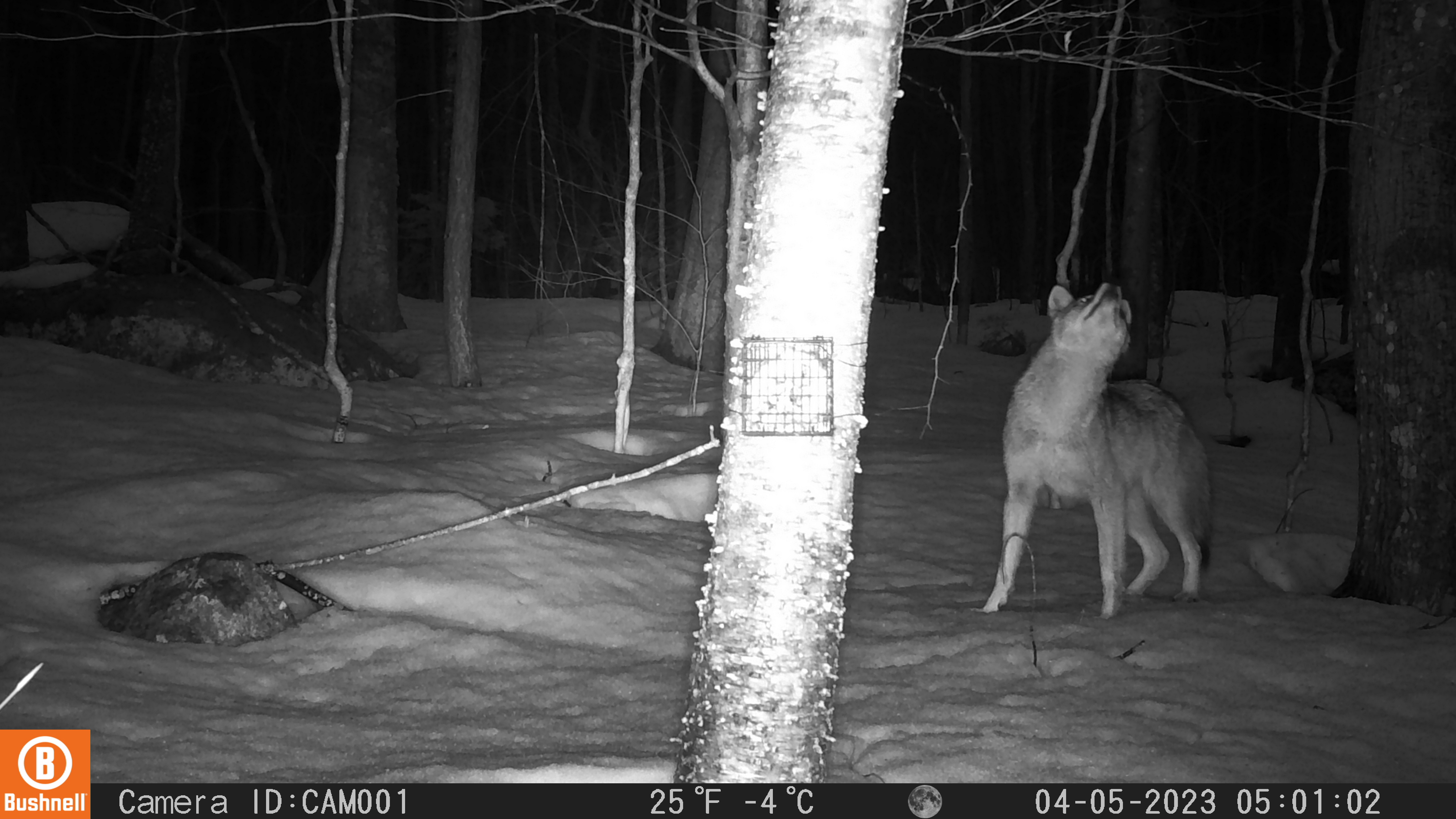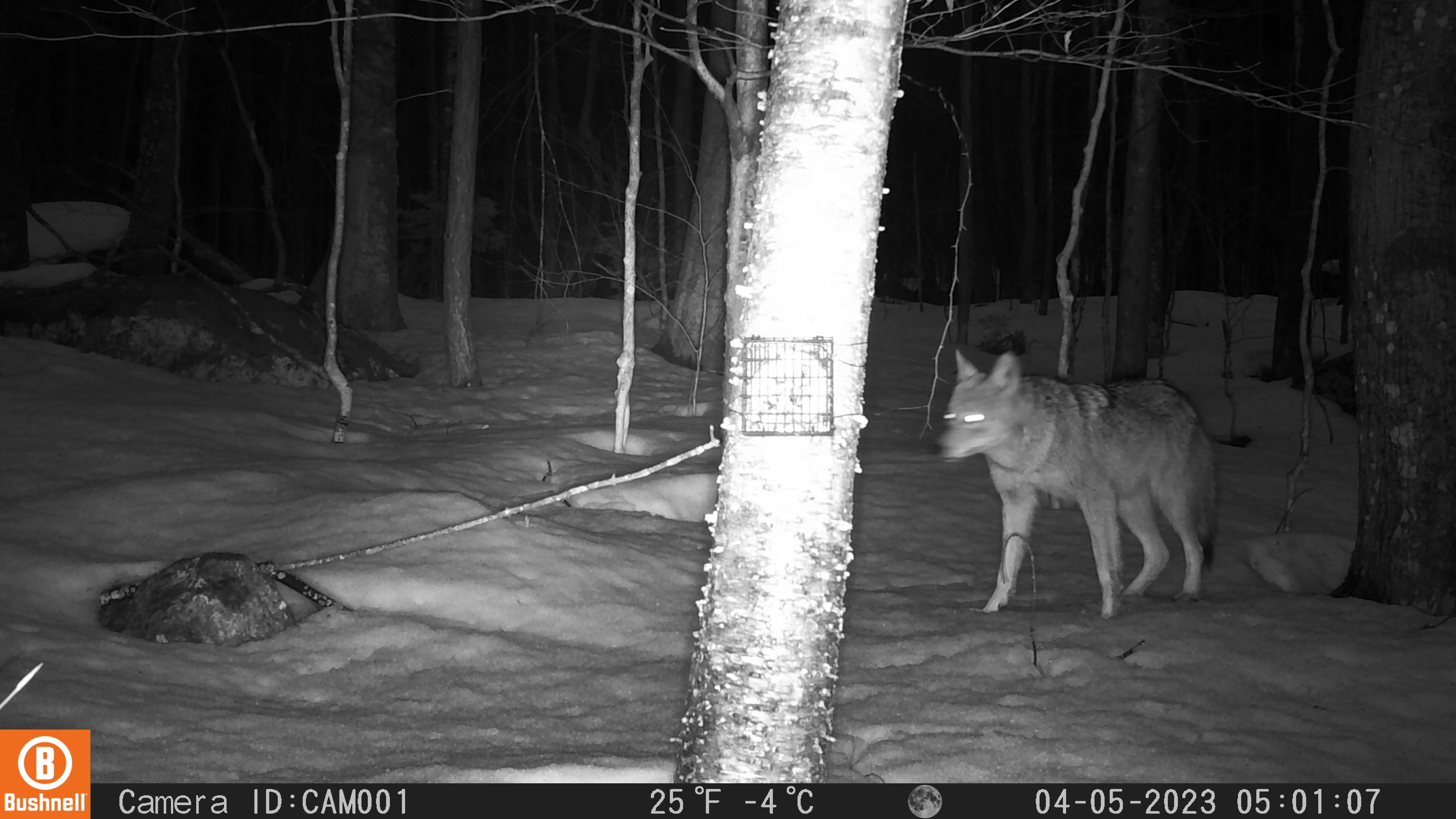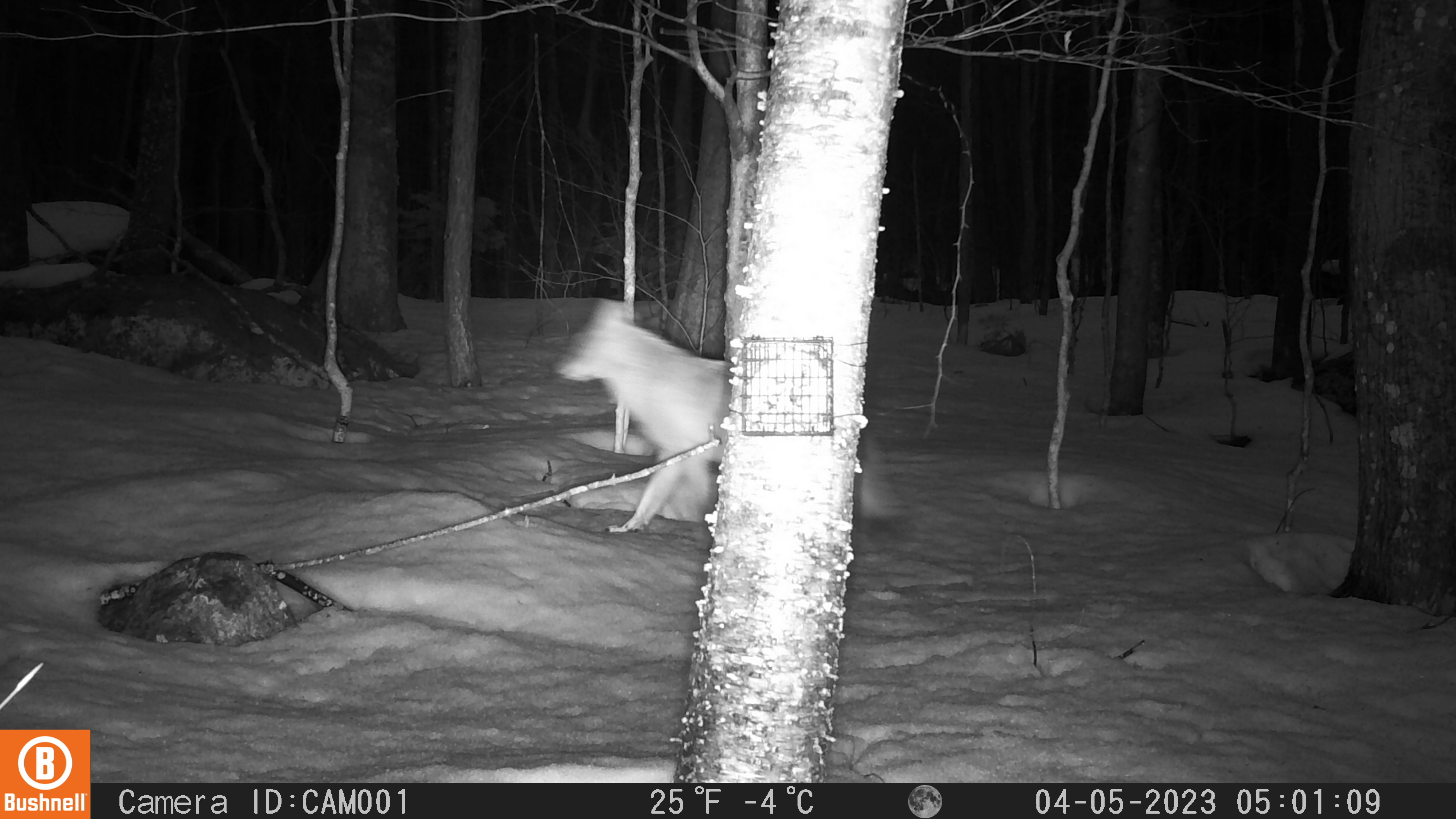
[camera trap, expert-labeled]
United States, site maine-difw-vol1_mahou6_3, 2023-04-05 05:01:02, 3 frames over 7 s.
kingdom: Animalia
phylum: Chordata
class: Mammalia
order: Carnivora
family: Canidae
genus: Canis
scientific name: Canis latrans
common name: coyote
Coyote (Canis latrans).